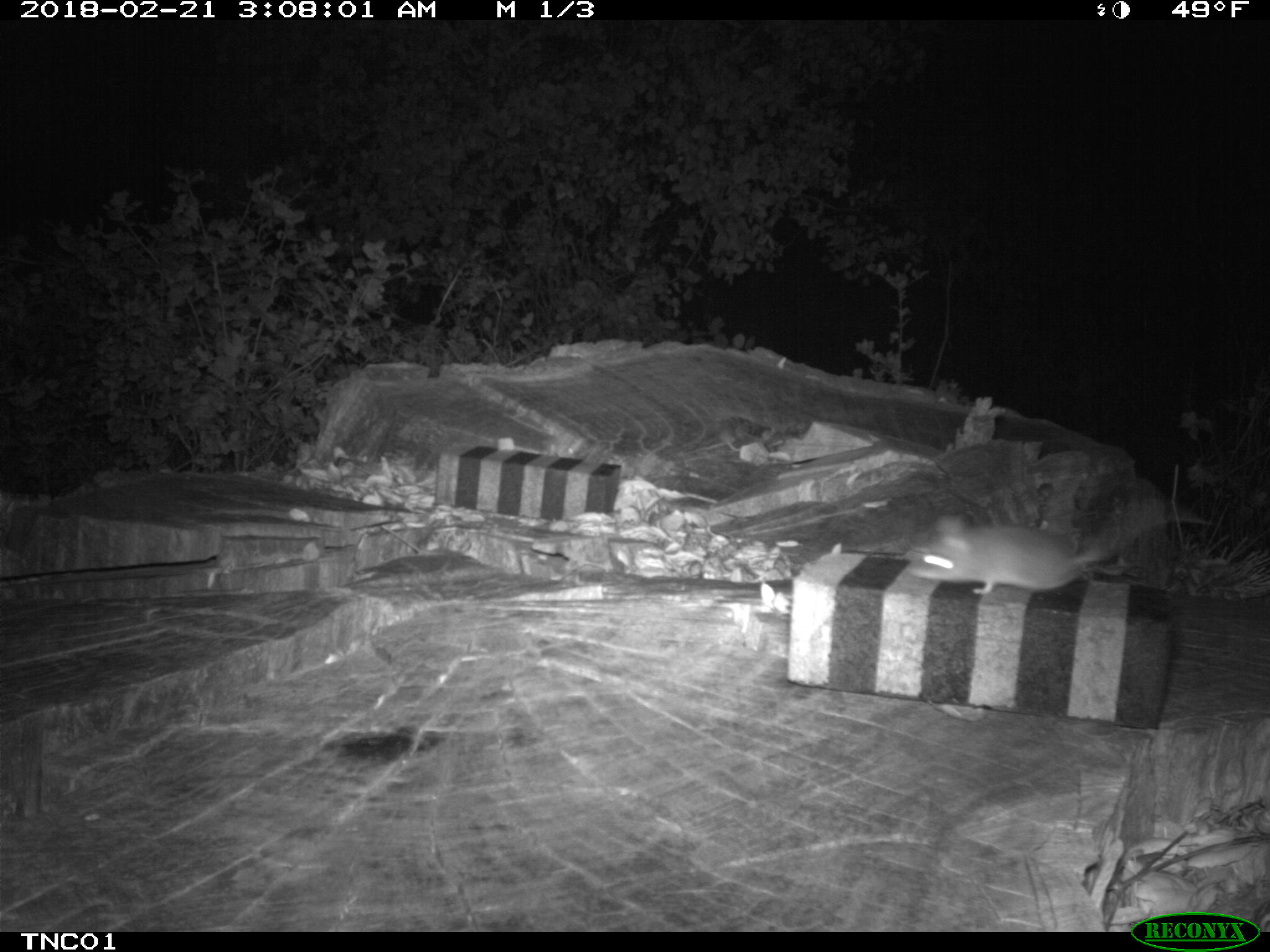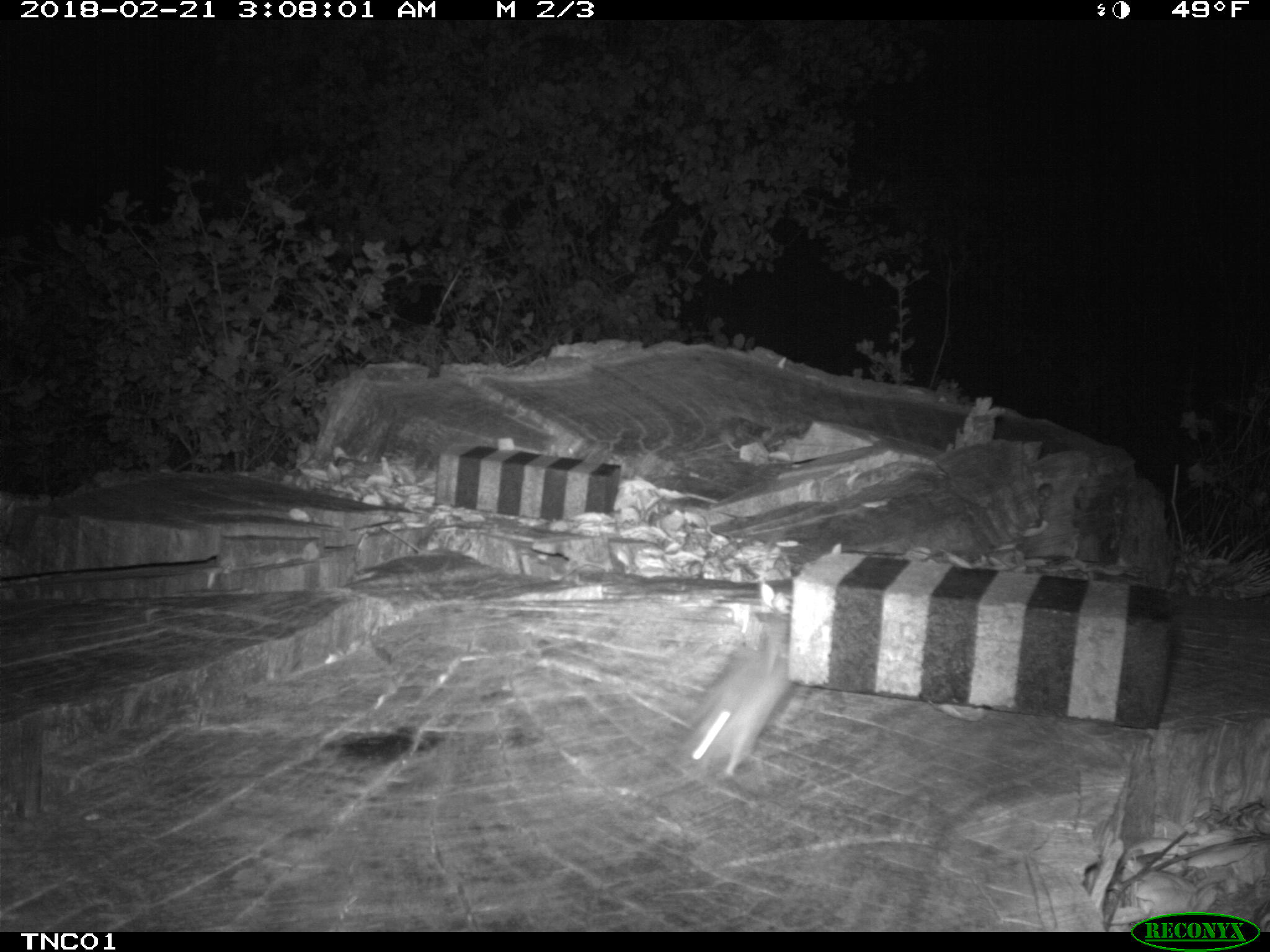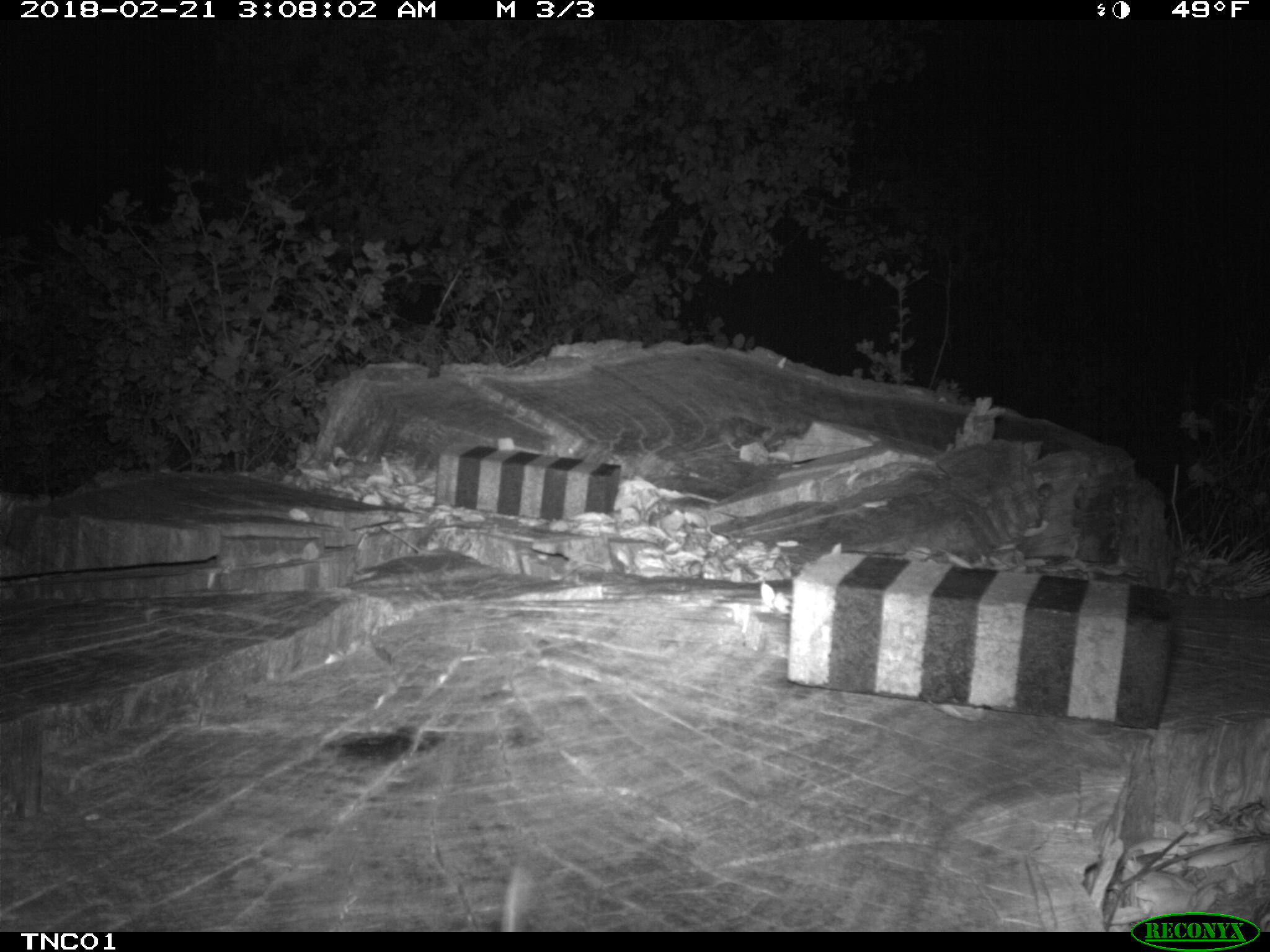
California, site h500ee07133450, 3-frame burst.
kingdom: Animalia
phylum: Chordata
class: Mammalia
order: Rodentia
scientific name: Rodentia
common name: rodent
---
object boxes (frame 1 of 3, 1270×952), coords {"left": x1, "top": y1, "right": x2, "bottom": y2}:
rodent: {"left": 905, "top": 514, "right": 1124, "bottom": 594}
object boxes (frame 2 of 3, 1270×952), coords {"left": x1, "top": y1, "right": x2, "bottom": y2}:
rodent: {"left": 677, "top": 613, "right": 792, "bottom": 778}